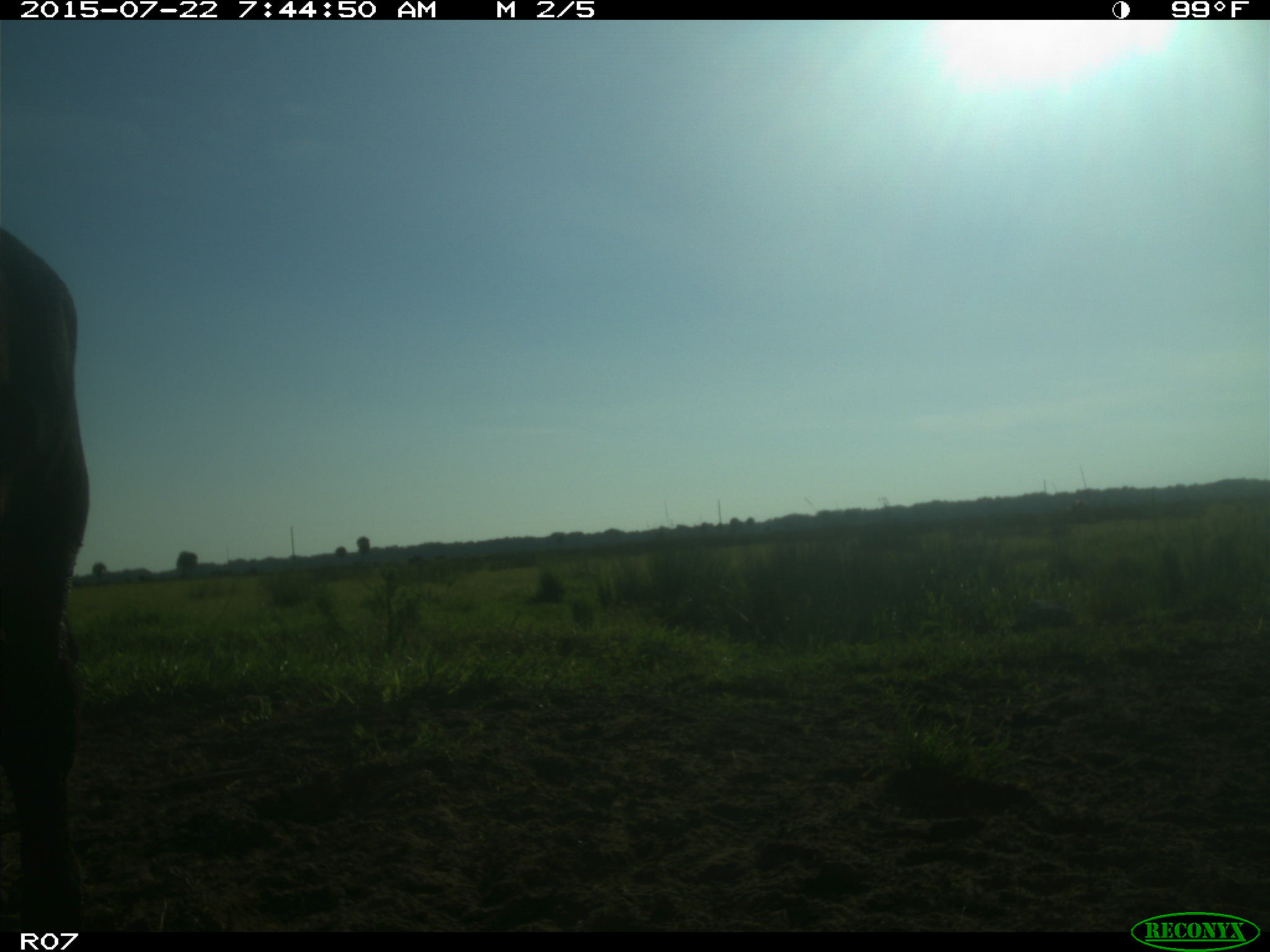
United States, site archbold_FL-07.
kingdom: Animalia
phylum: Chordata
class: Mammalia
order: Artiodactyla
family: Suidae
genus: Sus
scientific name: Sus scrofa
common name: wild boar